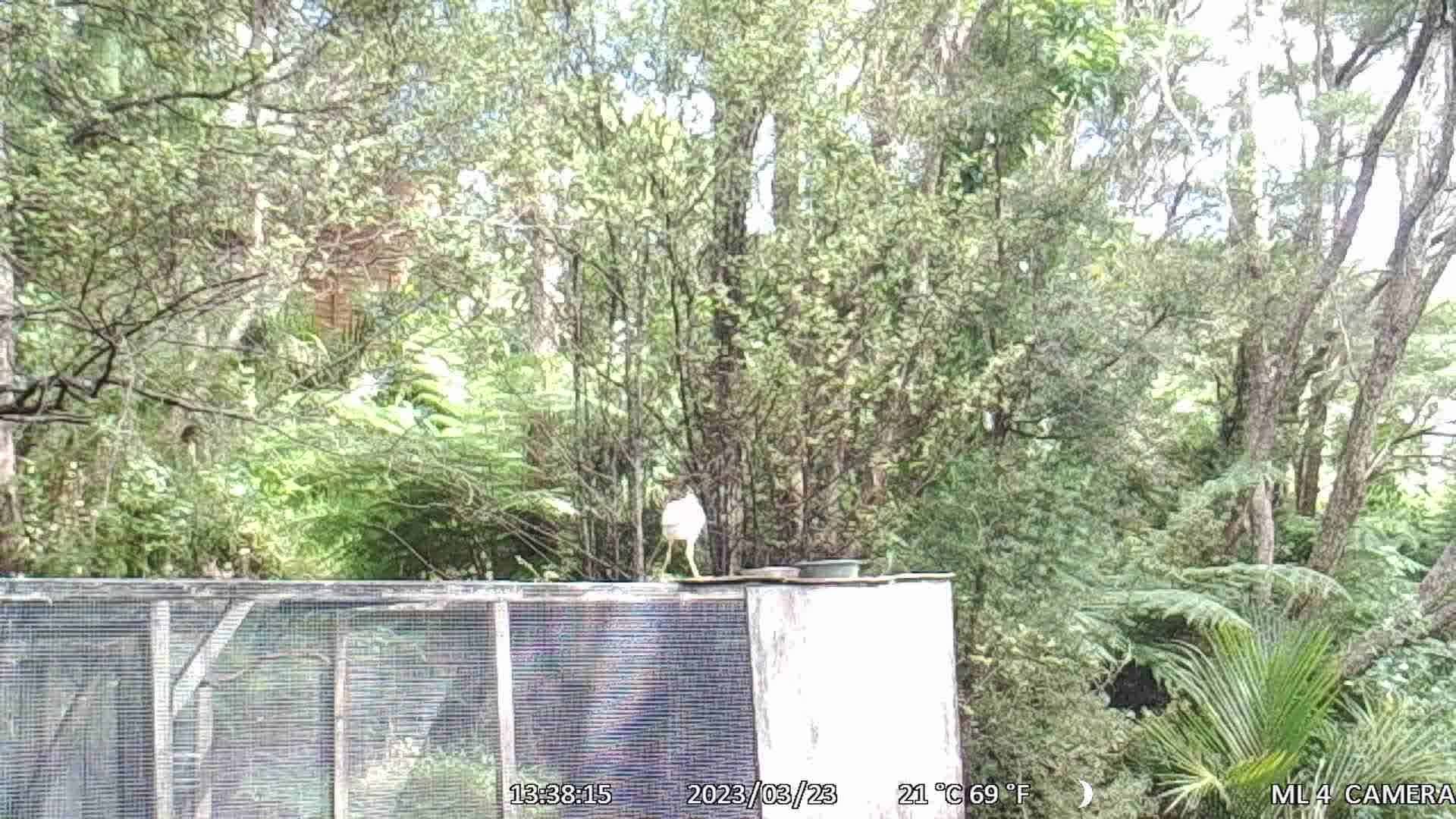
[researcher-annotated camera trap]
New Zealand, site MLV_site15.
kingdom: Animalia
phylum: Chordata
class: Aves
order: Pelecaniformes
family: Ardeidae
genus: Egretta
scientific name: Egretta novaehollandiae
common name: white-faced heron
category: white faced heron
White faced heron (white-faced heron) (Egretta novaehollandiae).